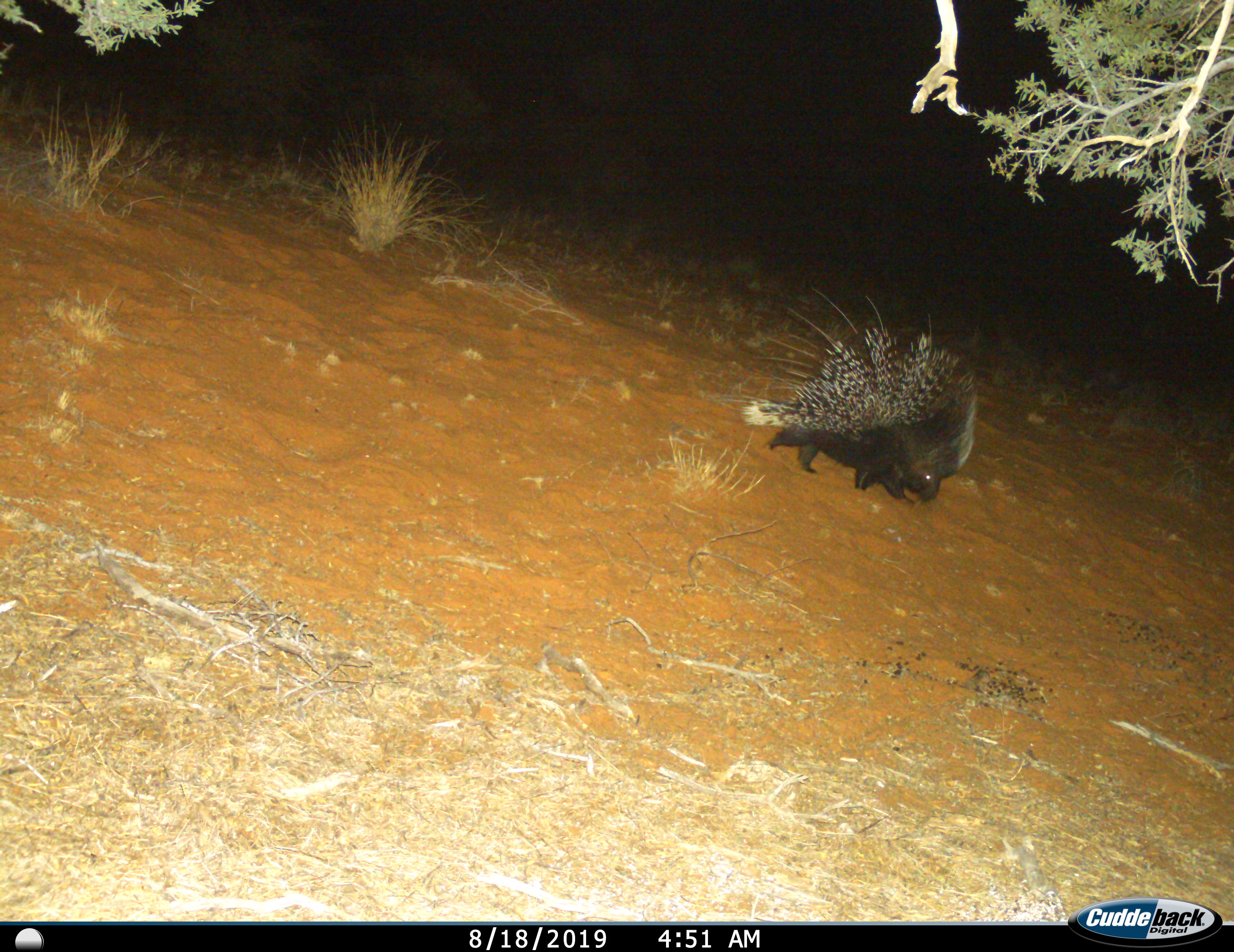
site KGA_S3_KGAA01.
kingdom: Animalia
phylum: Chordata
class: Mammalia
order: Rodentia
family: Hystricidae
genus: Hystrix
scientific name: Hystrix cristata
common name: crested porcupine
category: porcupine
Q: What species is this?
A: Porcupine (crested porcupine) (Hystrix cristata).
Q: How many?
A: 1.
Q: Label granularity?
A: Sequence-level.